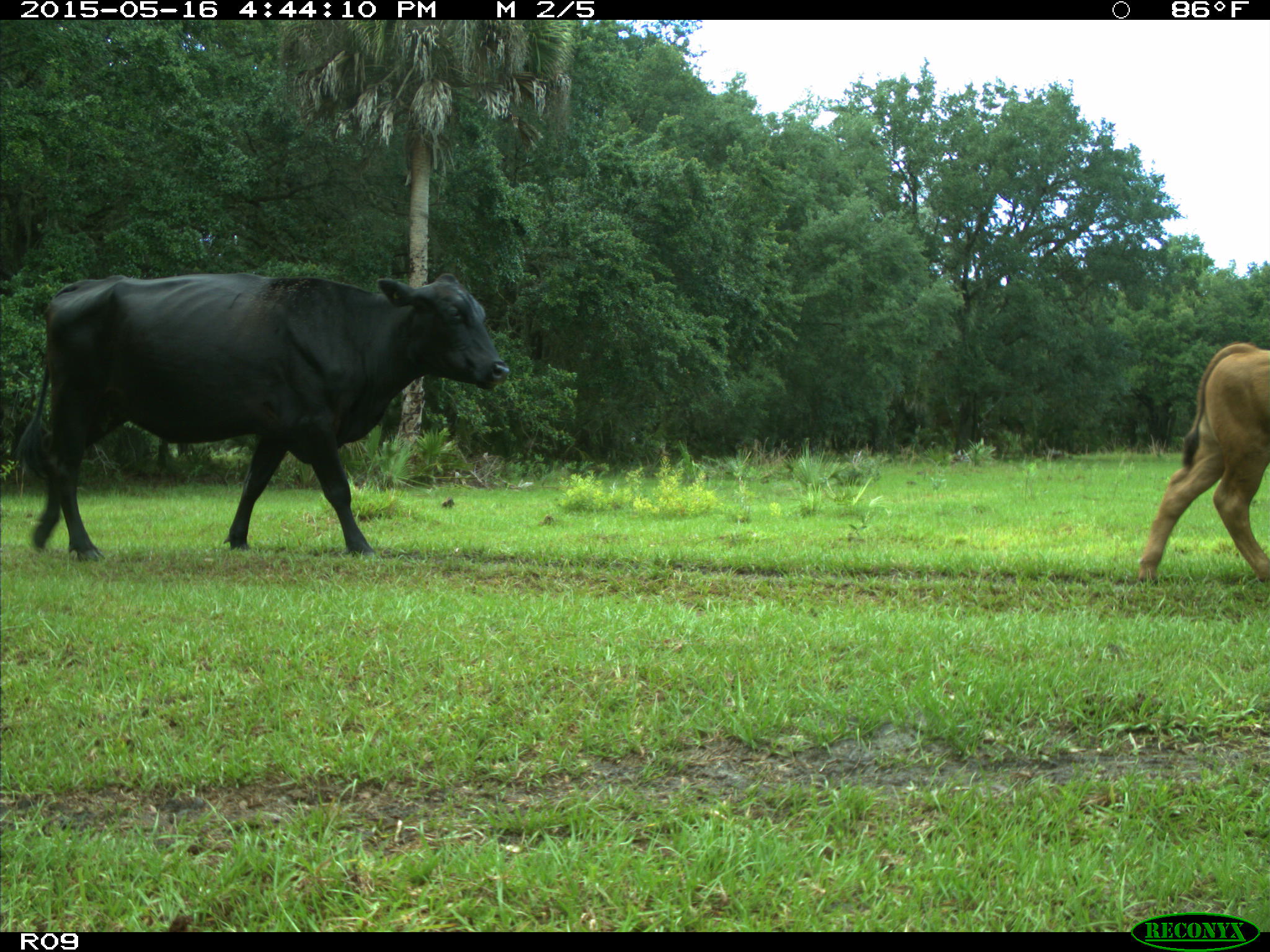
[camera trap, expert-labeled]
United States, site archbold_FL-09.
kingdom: Animalia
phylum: Chordata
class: Mammalia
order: Artiodactyla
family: Bovidae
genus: Bos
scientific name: Bos taurus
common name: domestic cow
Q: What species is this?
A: Bos taurus (domestic cow).